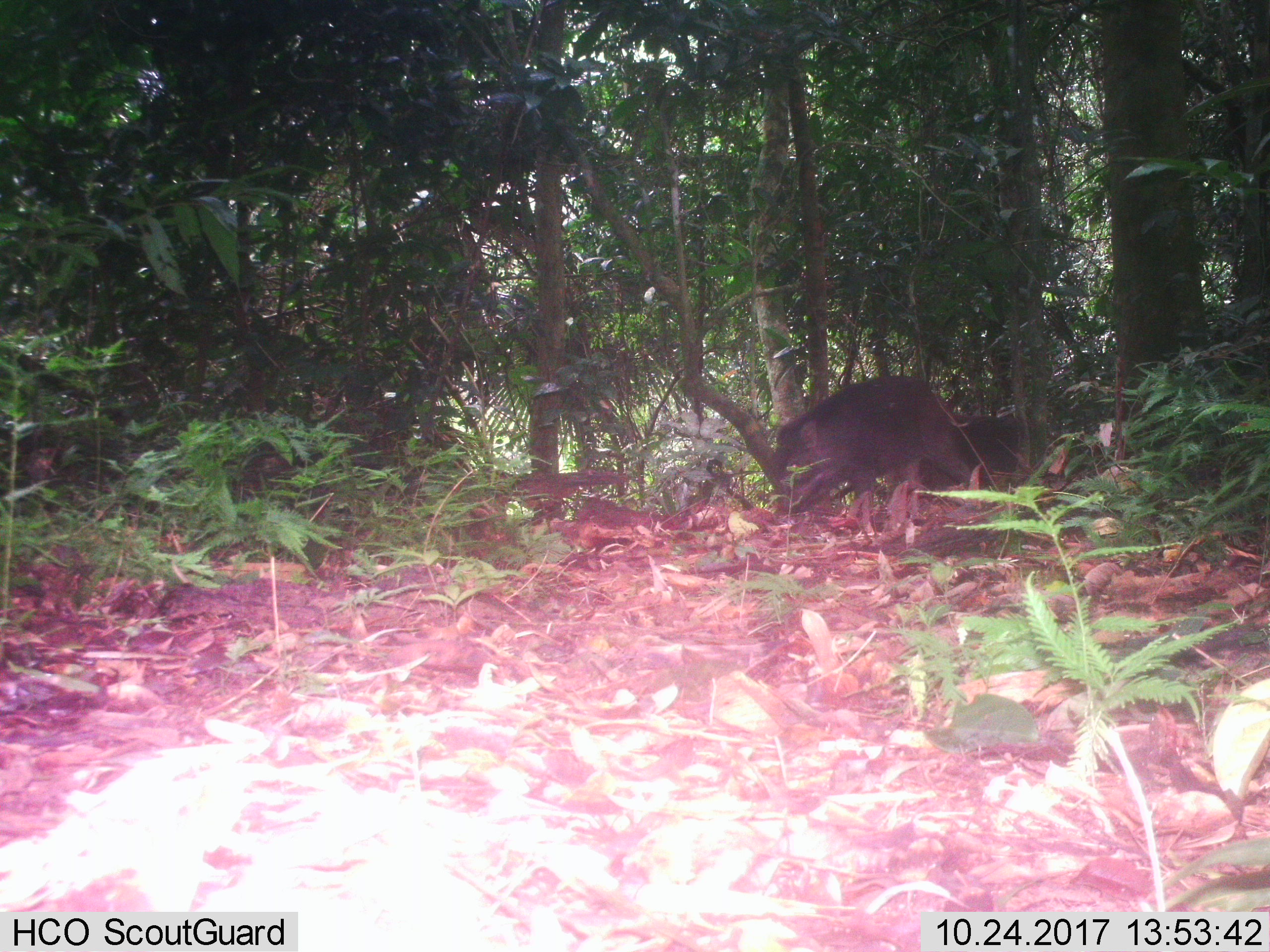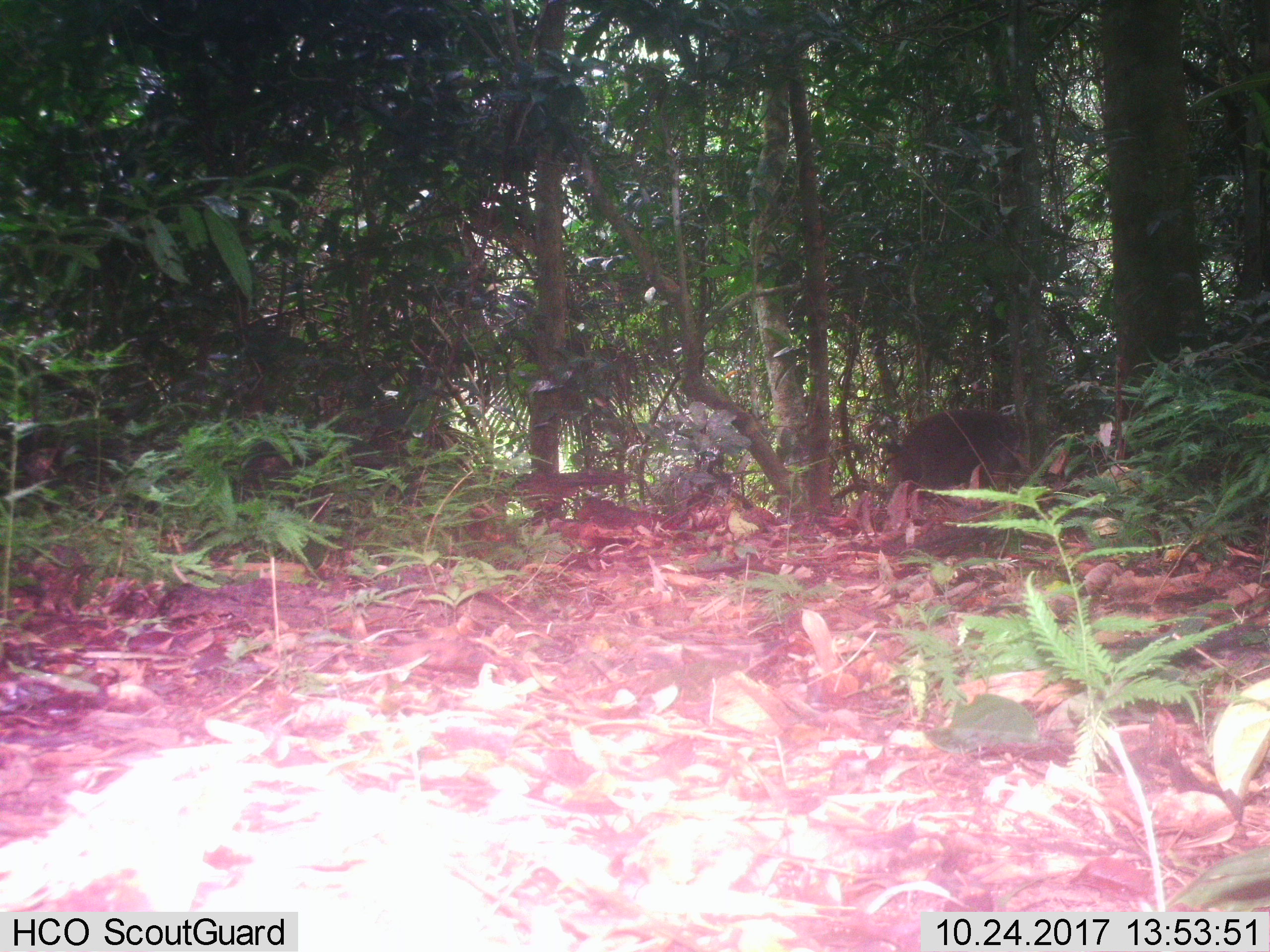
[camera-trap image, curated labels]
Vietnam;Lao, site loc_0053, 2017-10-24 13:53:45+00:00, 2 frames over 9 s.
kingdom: Animalia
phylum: Chordata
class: Mammalia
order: Artiodactyla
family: Suidae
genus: Sus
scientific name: Sus scrofa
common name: eurasian wild pig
Eurasian wild pig (Sus scrofa). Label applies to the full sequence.